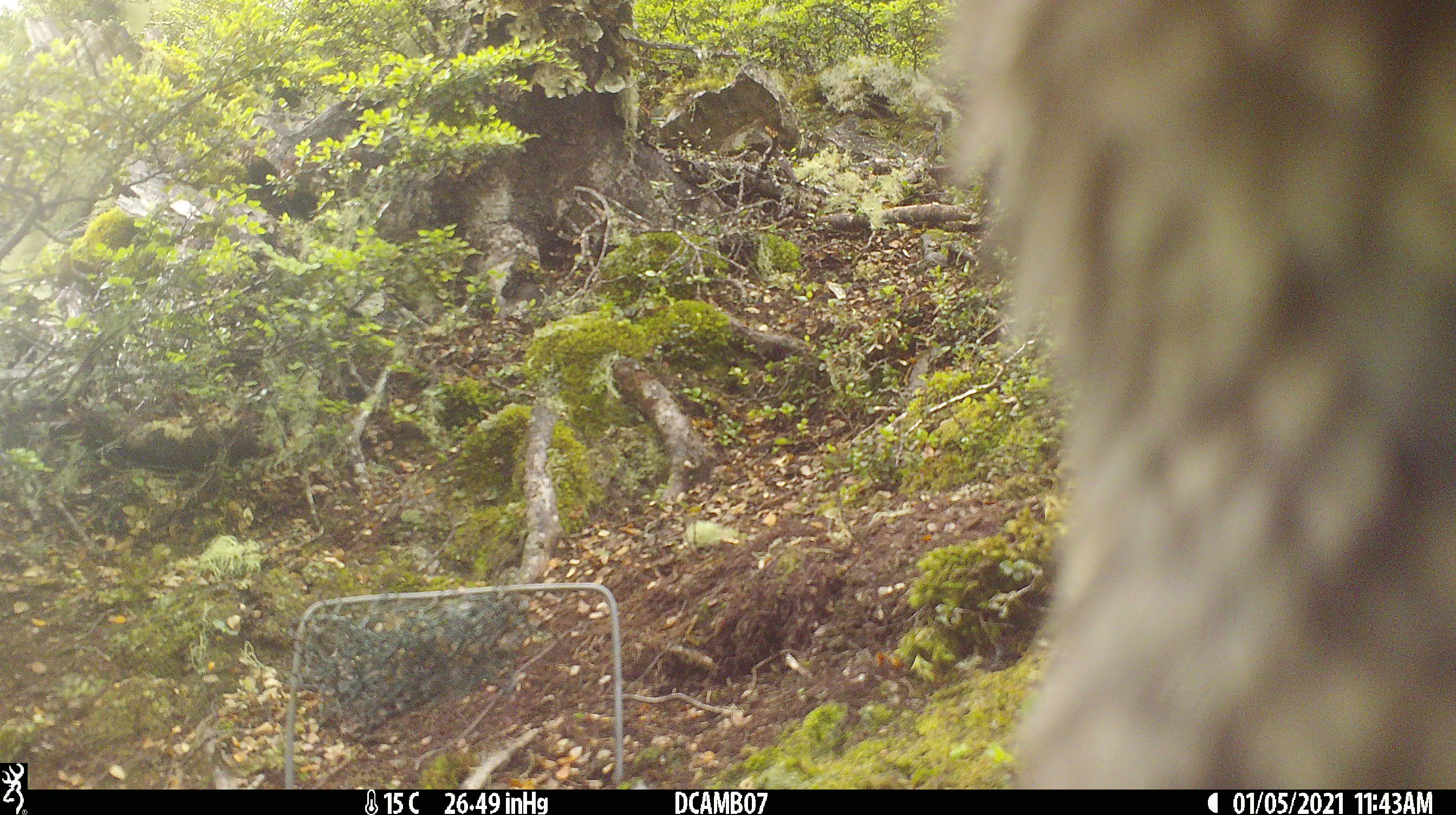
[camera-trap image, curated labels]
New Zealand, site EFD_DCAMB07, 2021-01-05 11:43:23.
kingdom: Animalia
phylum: Chordata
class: Aves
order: Psittaciformes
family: Strigopidae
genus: Nestor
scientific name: Nestor notabilis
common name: kea